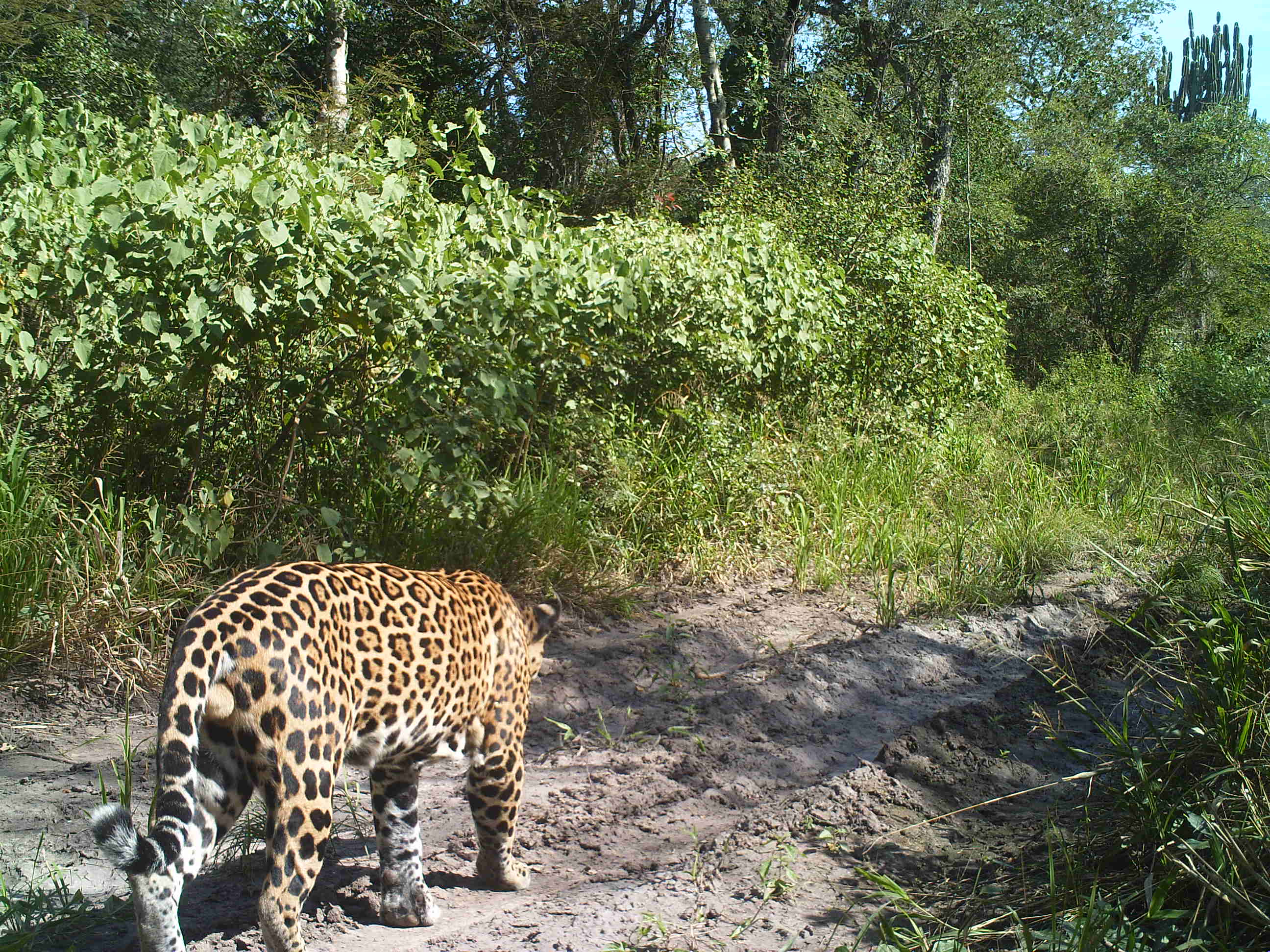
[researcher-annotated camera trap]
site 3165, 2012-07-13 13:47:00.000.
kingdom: Animalia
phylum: Chordata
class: Mammalia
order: Carnivora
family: Felidae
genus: Panthera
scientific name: Panthera onca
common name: jaguar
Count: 1.